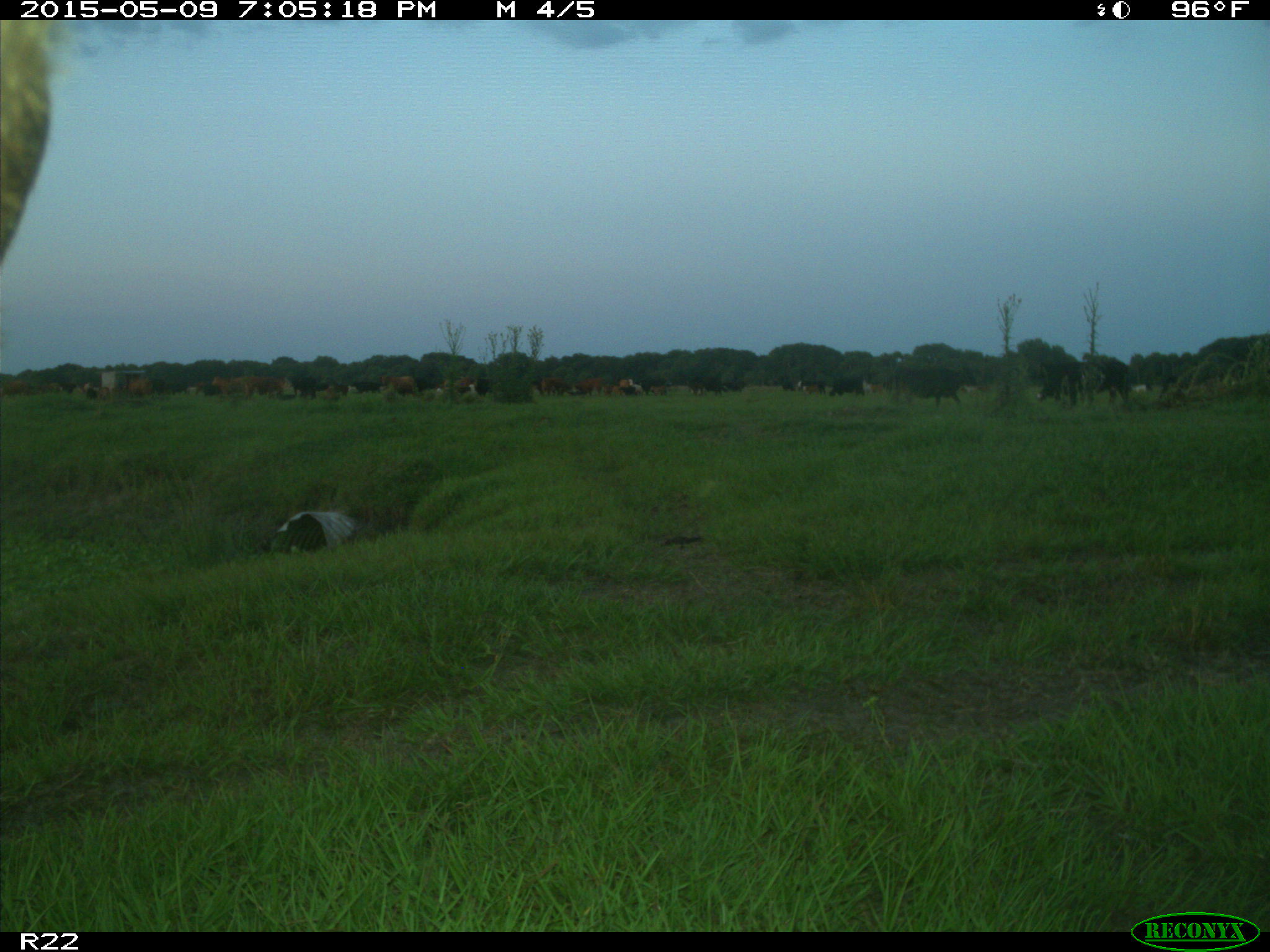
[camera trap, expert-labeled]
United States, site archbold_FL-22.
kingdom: Animalia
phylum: Chordata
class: Mammalia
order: Artiodactyla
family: Bovidae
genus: Bos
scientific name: Bos taurus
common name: domestic cow